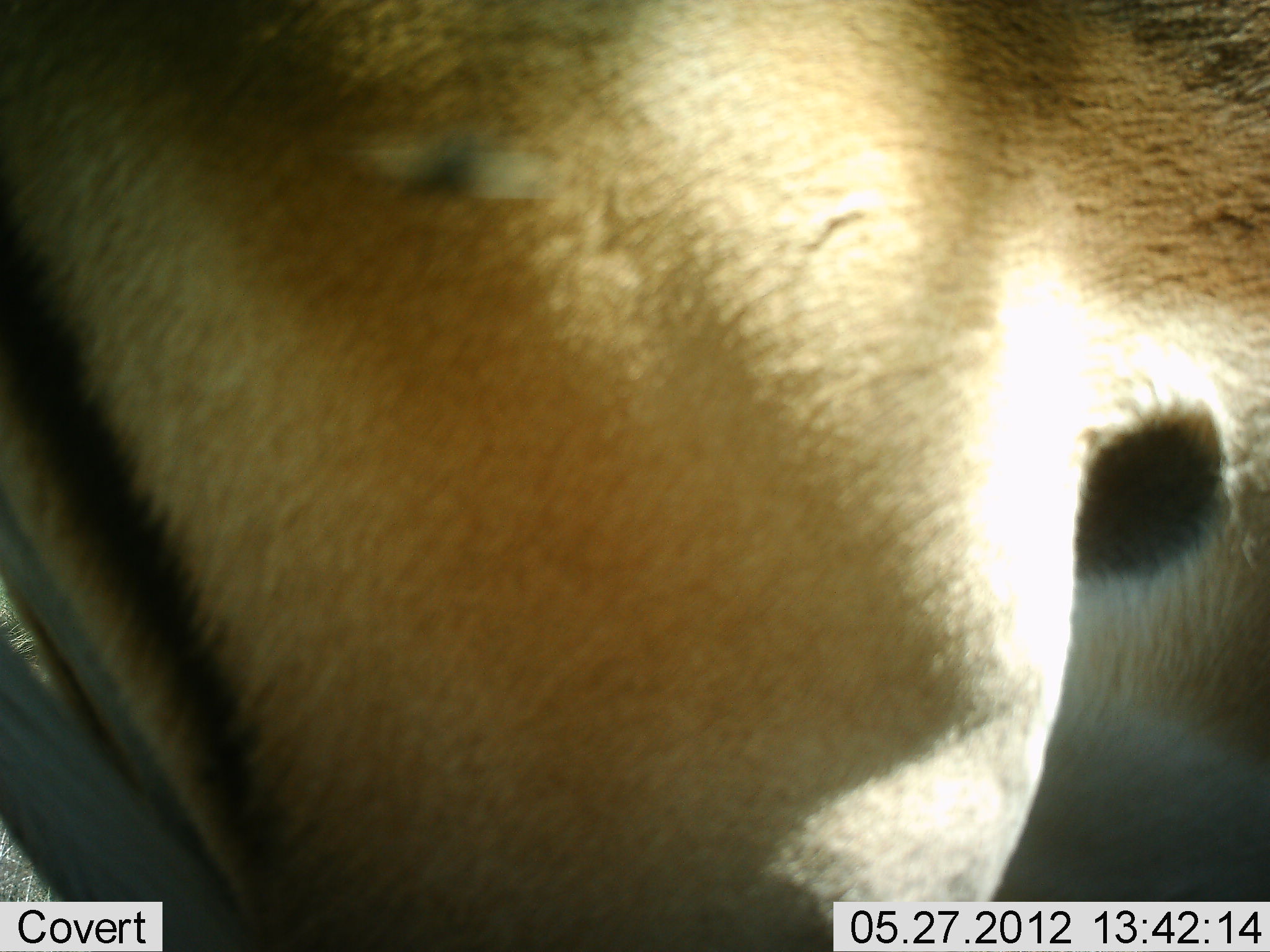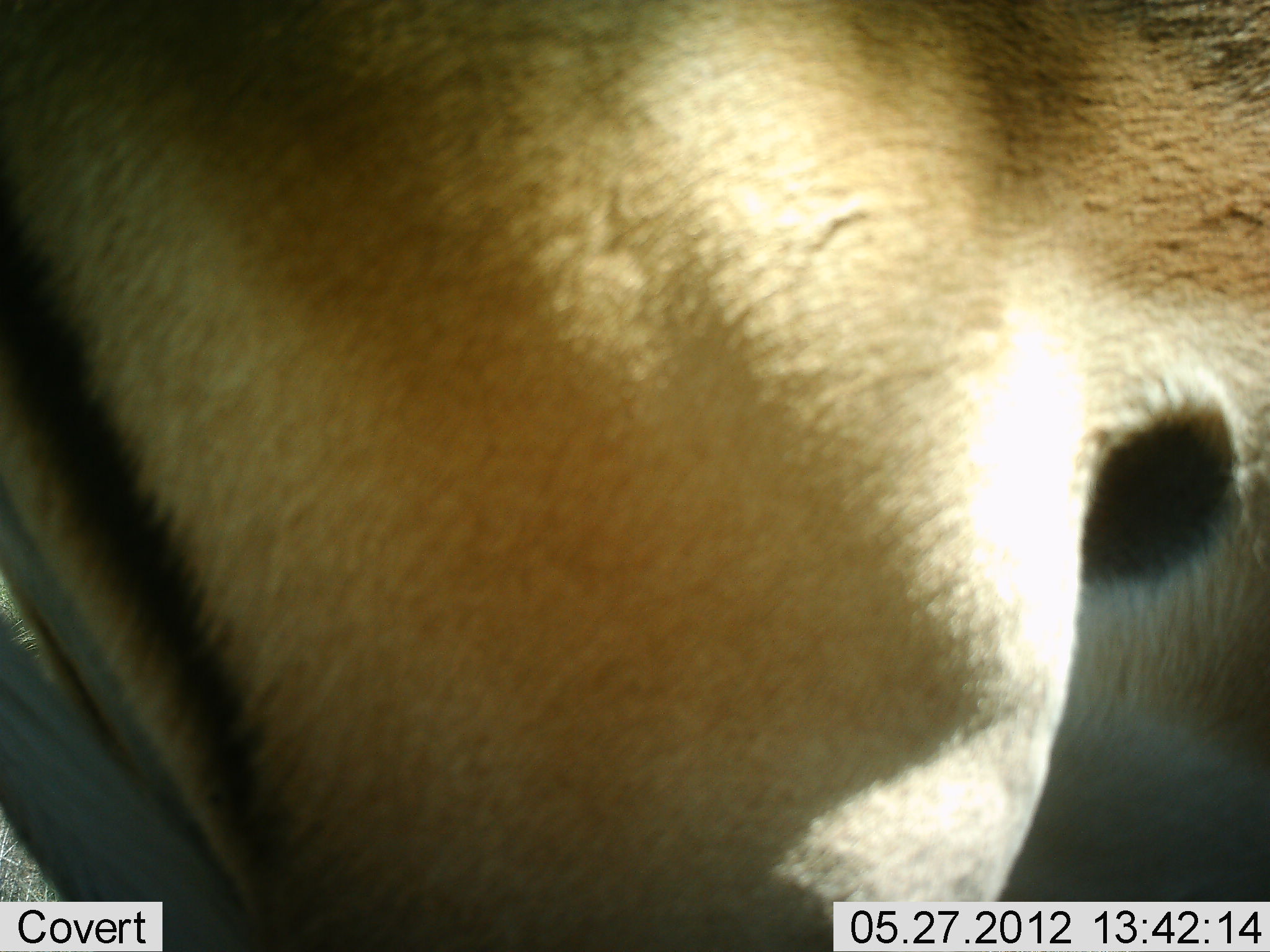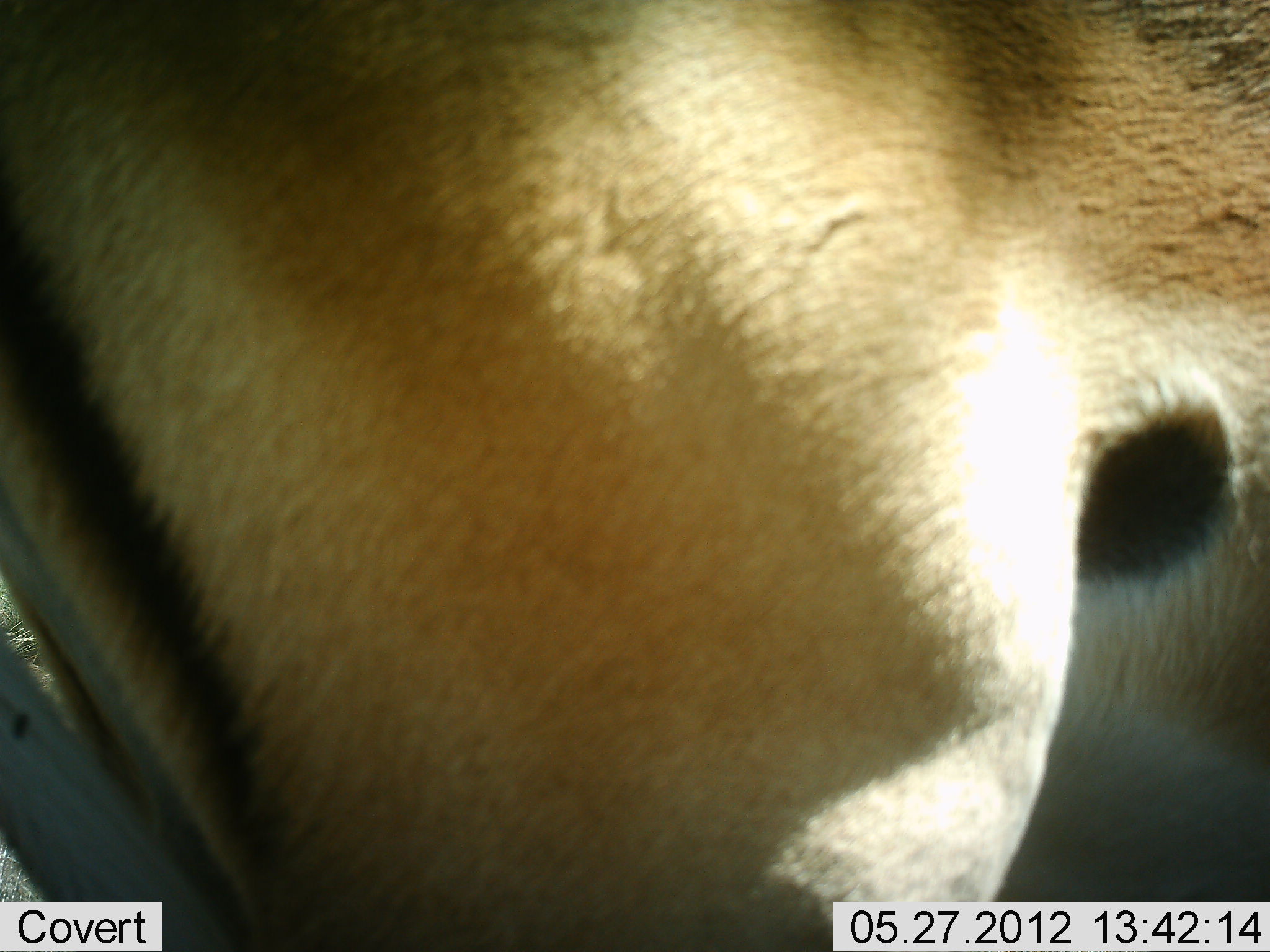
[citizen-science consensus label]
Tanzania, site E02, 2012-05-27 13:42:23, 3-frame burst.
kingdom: Animalia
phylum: Chordata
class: Mammalia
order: Artiodactyla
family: Bovidae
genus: Aepyceros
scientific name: Aepyceros melampus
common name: impala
Impala (Aepyceros melampus), count 1. Behavior (volunteer vote fractions): standing 100%, resting 0%, moving 0%, interacting 0%. Young present (vote fraction): 0%. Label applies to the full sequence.